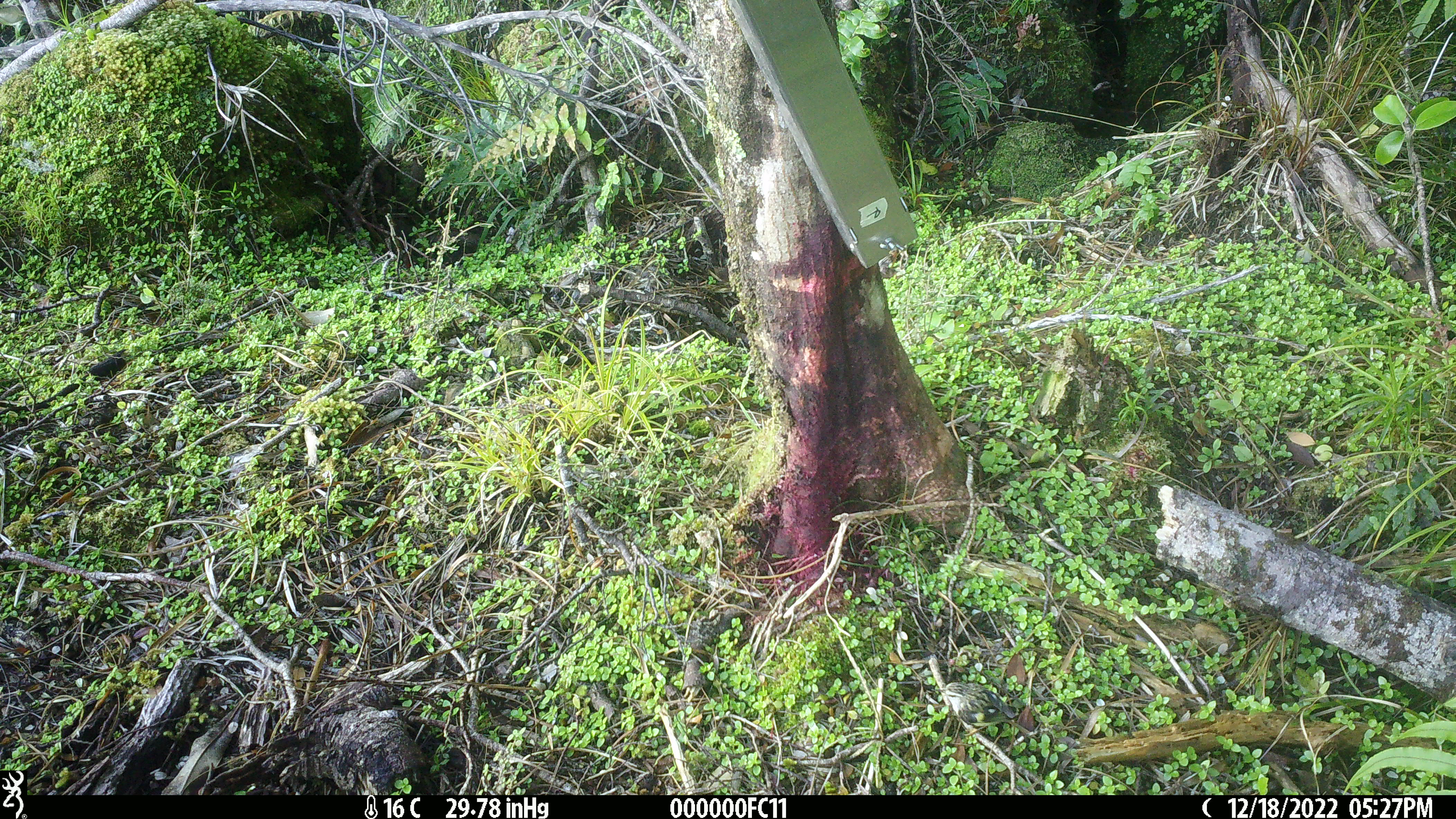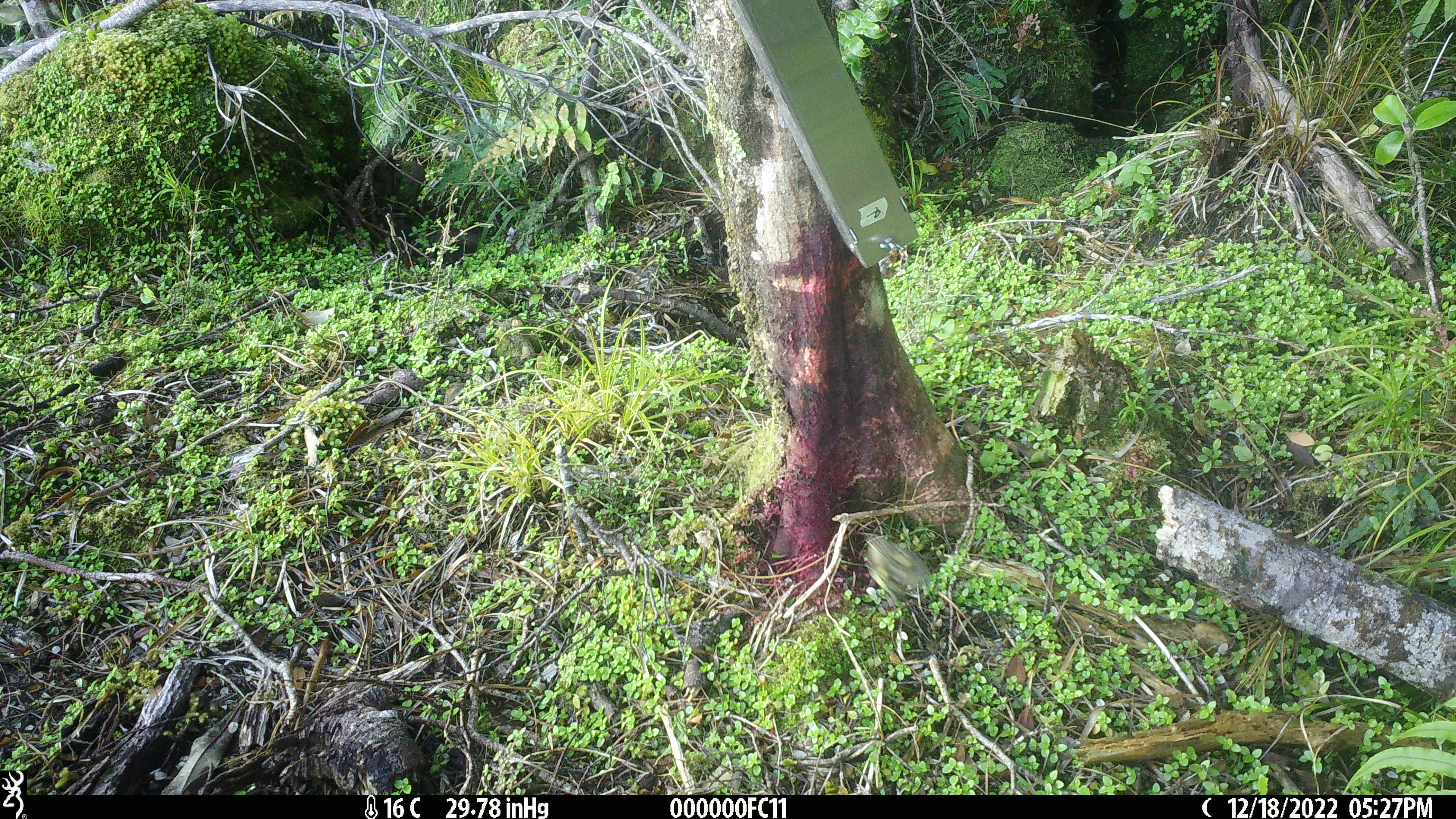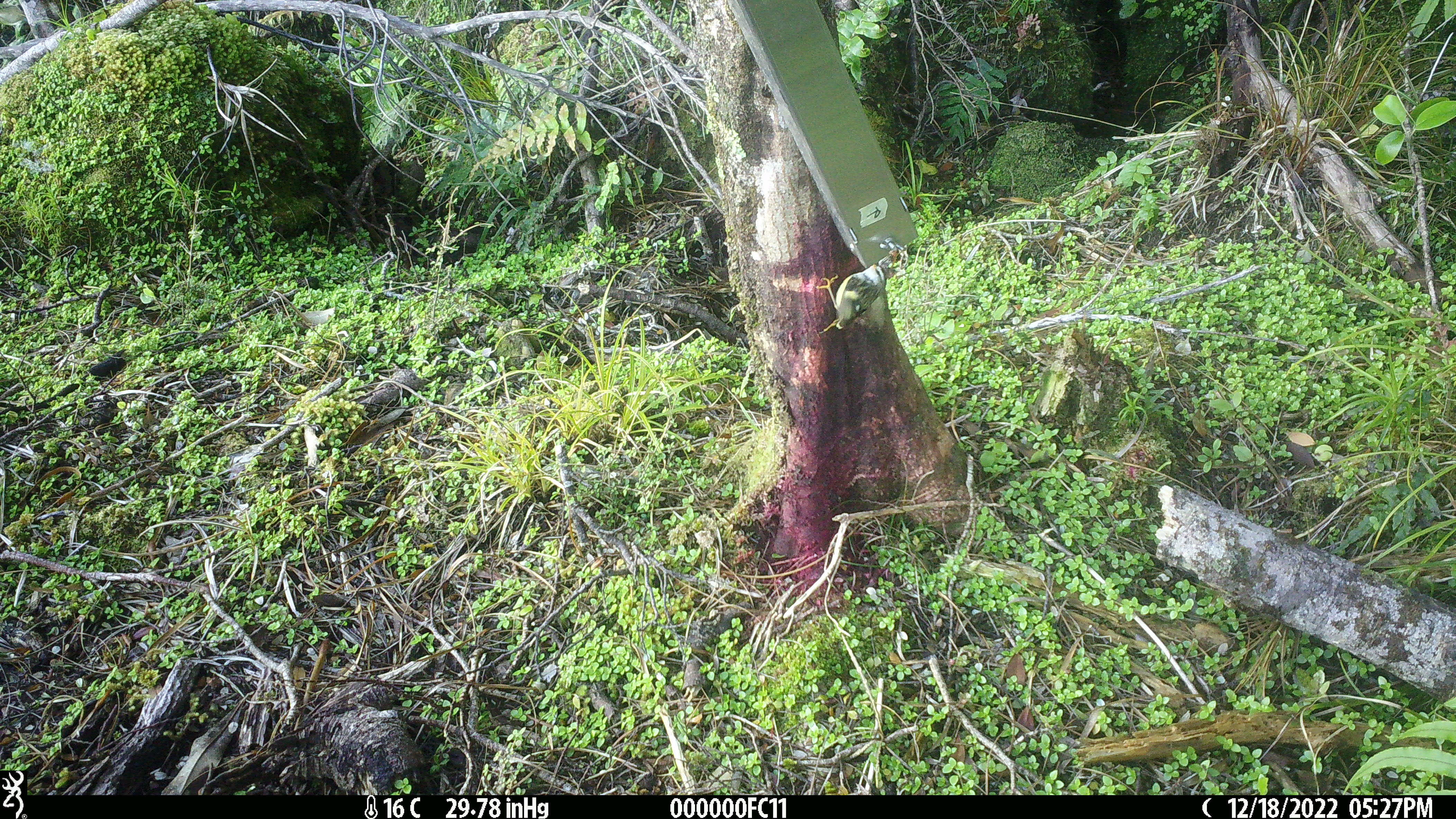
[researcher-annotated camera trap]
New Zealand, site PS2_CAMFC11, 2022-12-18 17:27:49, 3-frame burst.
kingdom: Animalia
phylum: Chordata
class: Aves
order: Passeriformes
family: Acanthisittidae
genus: Acanthisitta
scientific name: Acanthisitta chloris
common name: rifleman